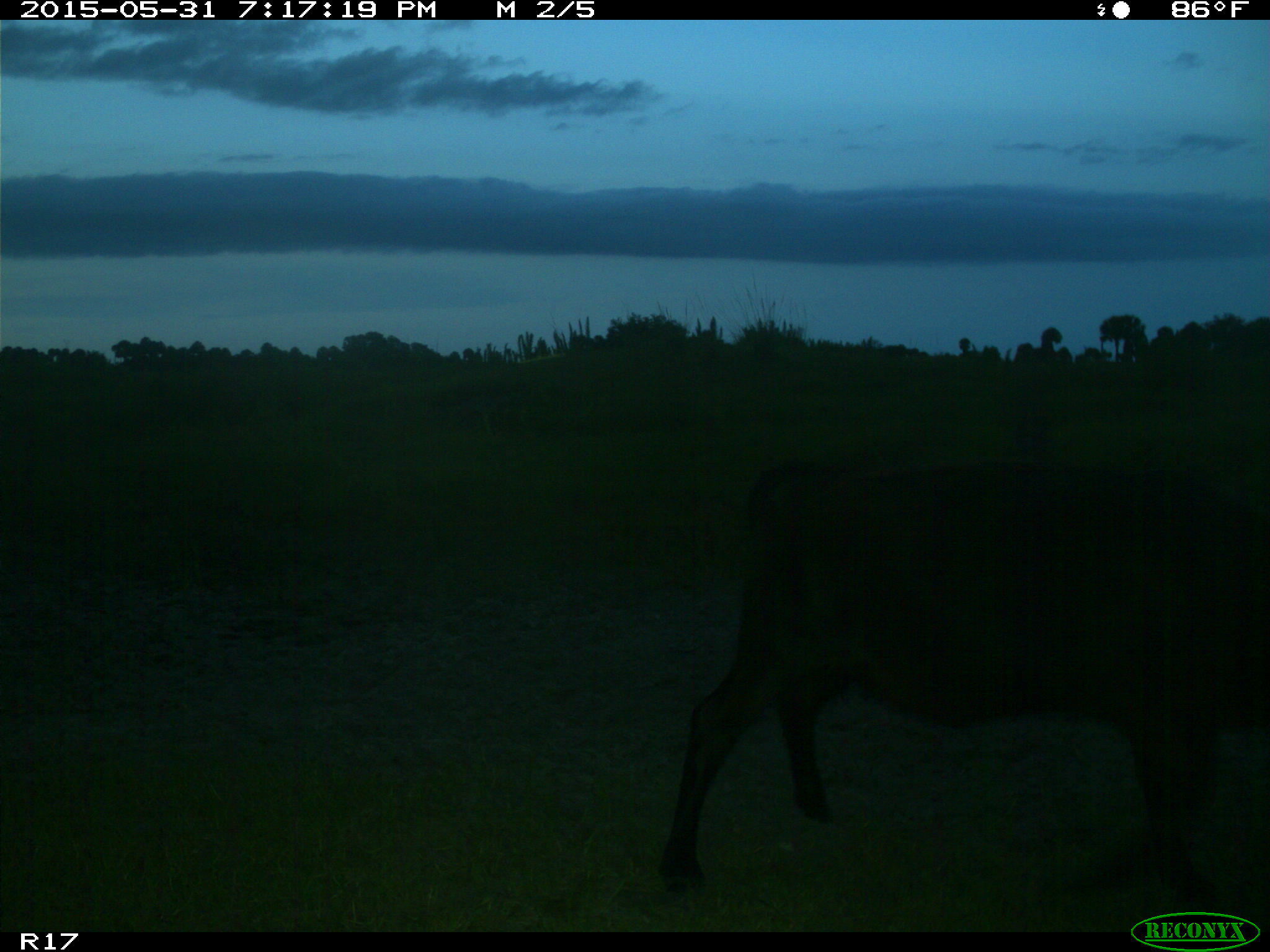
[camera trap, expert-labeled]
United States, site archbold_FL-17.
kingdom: Animalia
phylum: Chordata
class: Mammalia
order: Artiodactyla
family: Bovidae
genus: Bos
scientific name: Bos taurus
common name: domestic cow